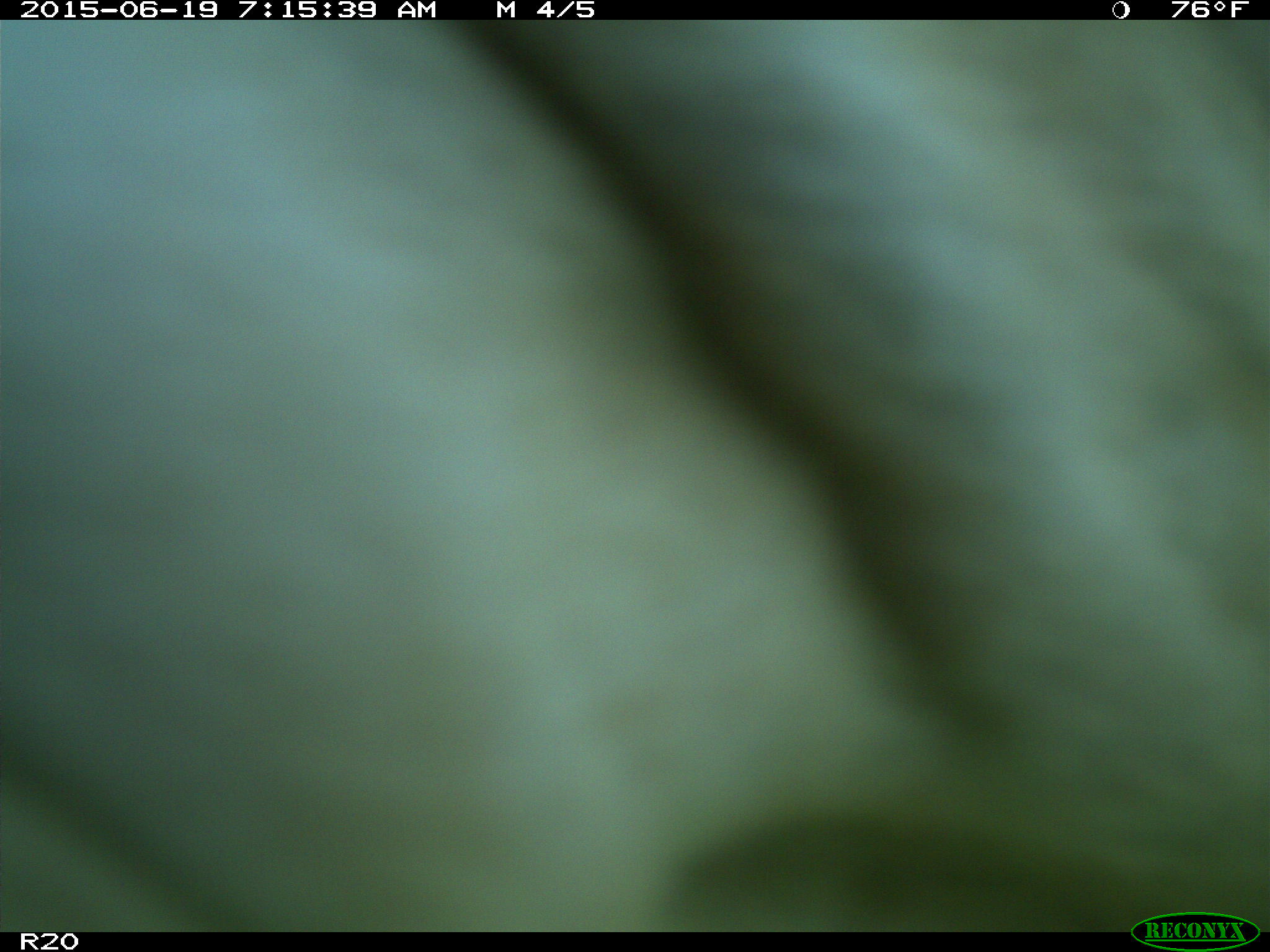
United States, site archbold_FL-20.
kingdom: Animalia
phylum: Chordata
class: Mammalia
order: Artiodactyla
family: Bovidae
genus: Bos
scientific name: Bos taurus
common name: domestic cow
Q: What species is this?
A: Bos taurus (domestic cow).